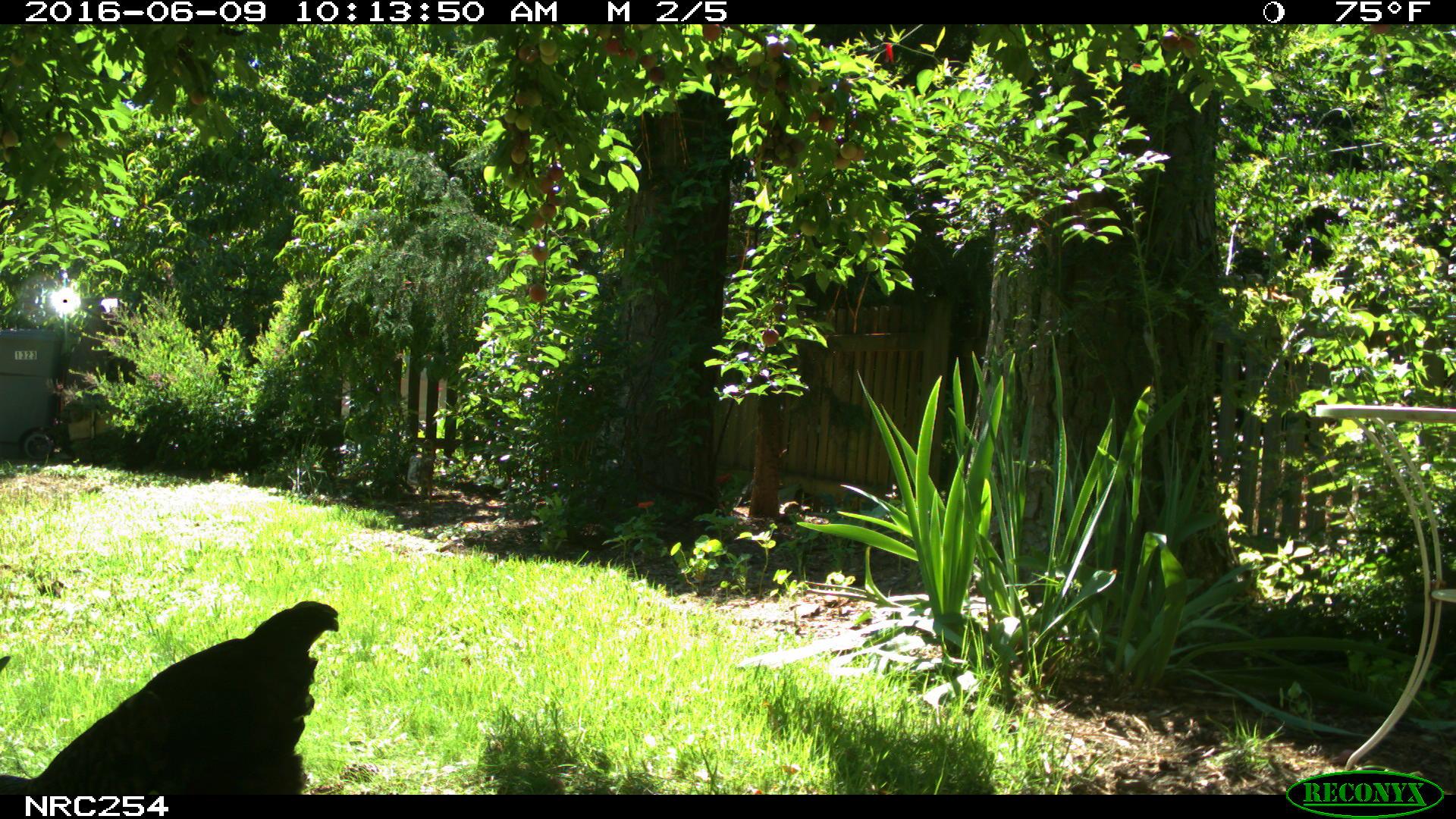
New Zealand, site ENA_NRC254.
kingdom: Animalia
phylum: Chordata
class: Aves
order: Galliformes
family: Phasianidae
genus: Gallus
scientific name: Gallus gallus domesticus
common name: chicken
Chicken (Gallus gallus domesticus).